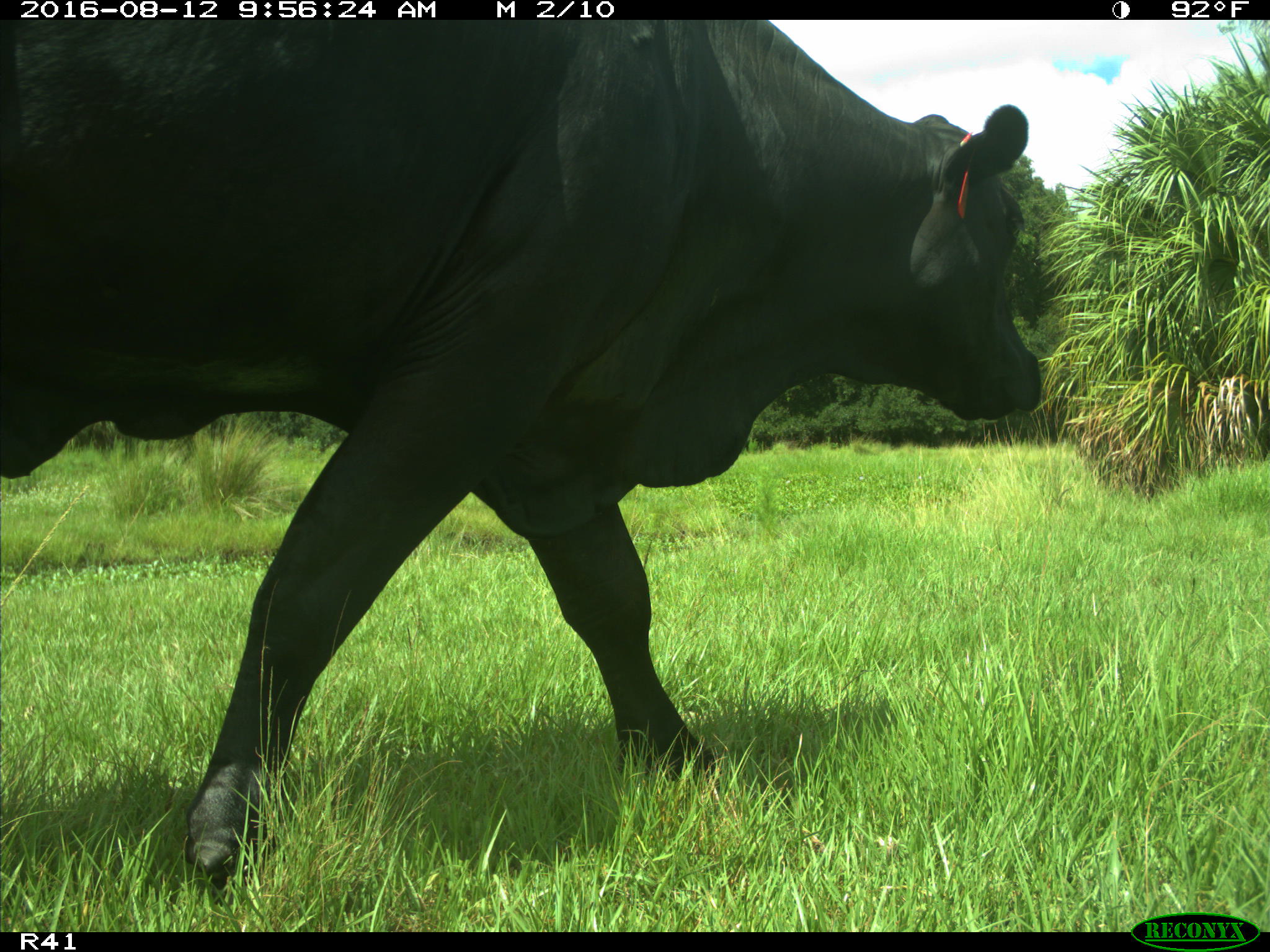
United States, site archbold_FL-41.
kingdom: Animalia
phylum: Chordata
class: Mammalia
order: Artiodactyla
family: Bovidae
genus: Bos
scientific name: Bos taurus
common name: domestic cow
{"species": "Bos taurus (domestic cow)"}